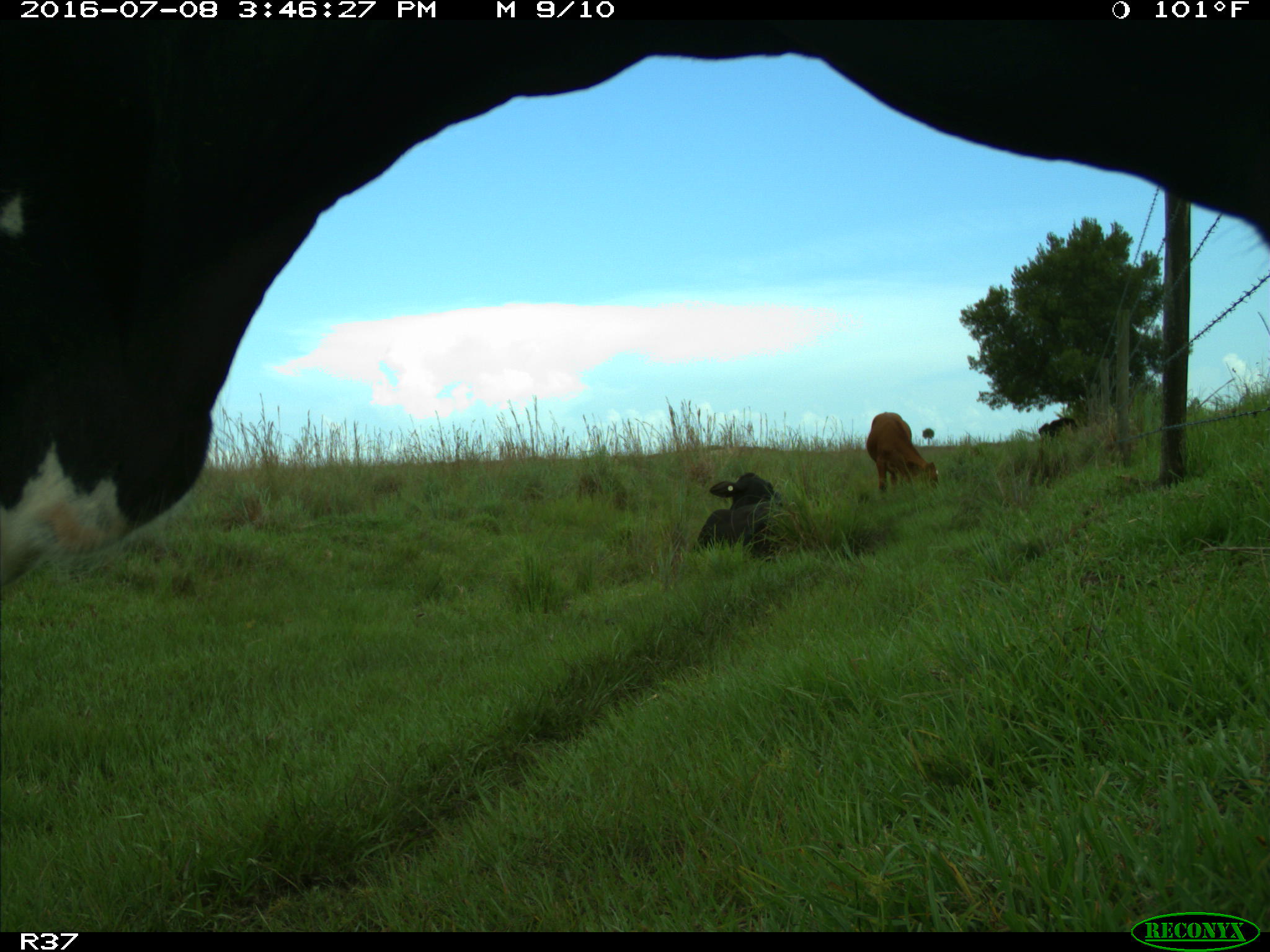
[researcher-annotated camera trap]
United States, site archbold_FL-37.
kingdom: Animalia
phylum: Chordata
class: Mammalia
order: Artiodactyla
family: Bovidae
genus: Bos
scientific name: Bos taurus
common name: domestic cow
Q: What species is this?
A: Bos taurus (domestic cow).